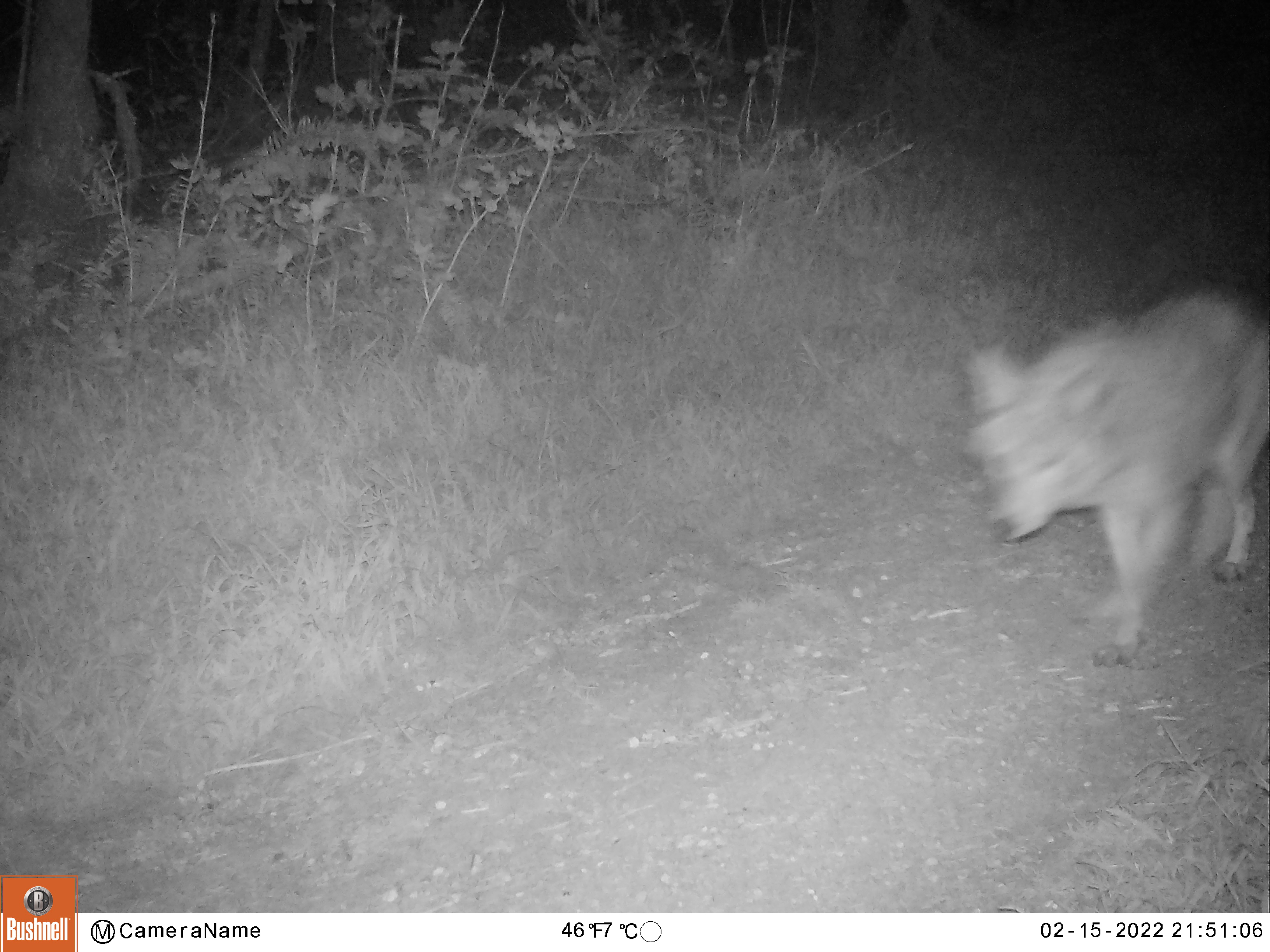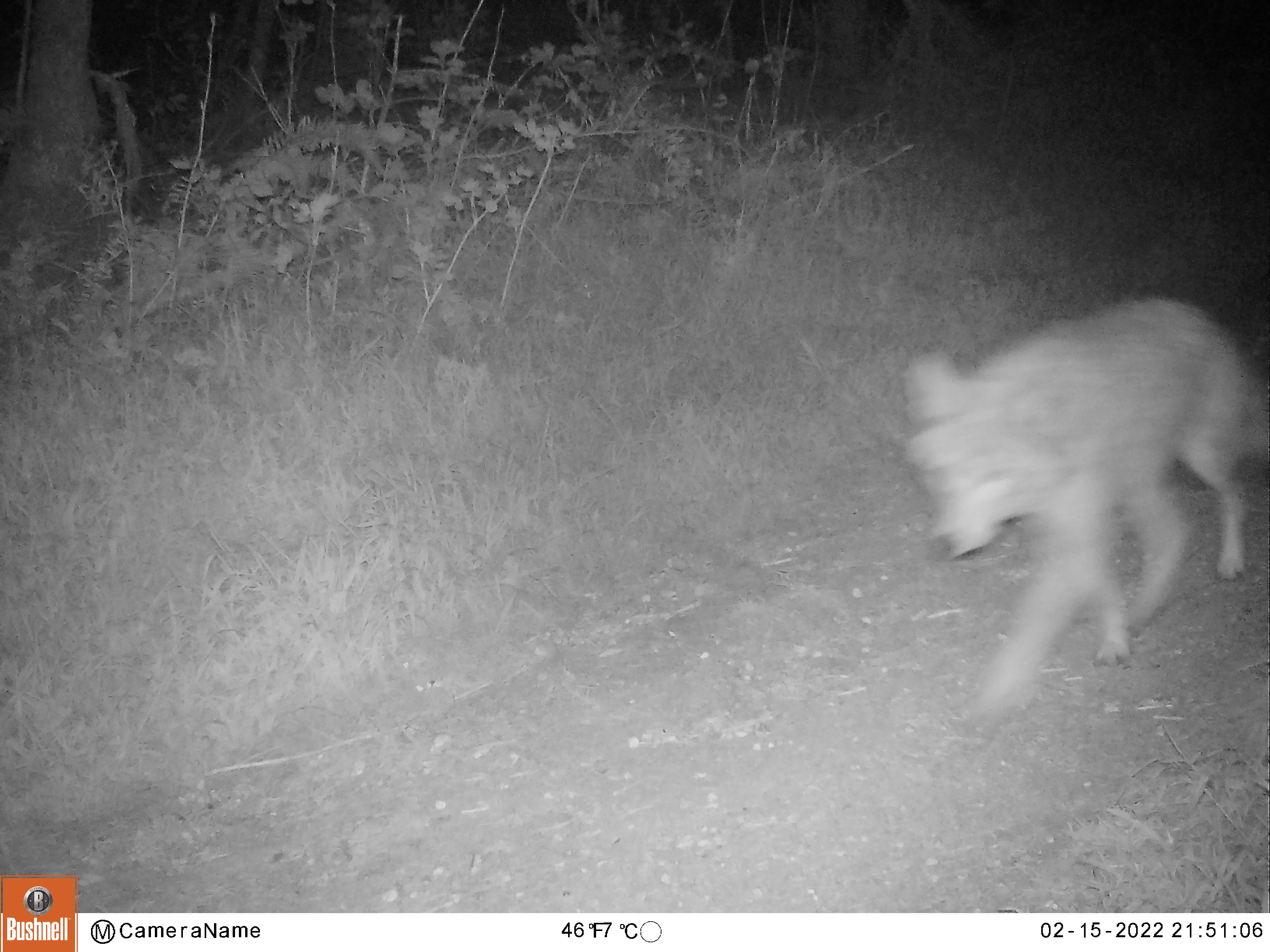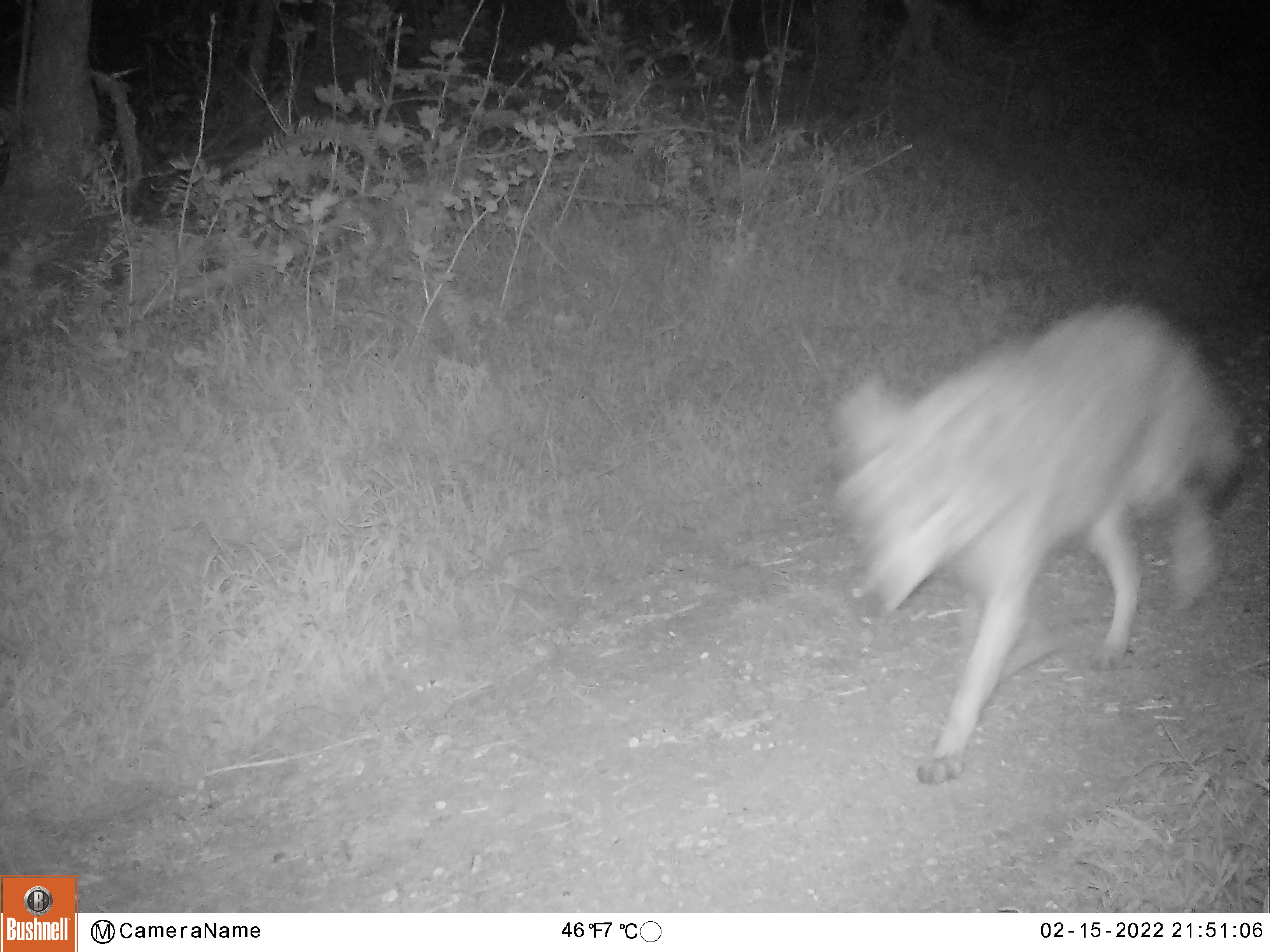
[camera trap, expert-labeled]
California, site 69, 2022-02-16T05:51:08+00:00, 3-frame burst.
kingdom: Animalia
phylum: Chordata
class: Mammalia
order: Carnivora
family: Canidae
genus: Canis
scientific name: Canis latrans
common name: coyote